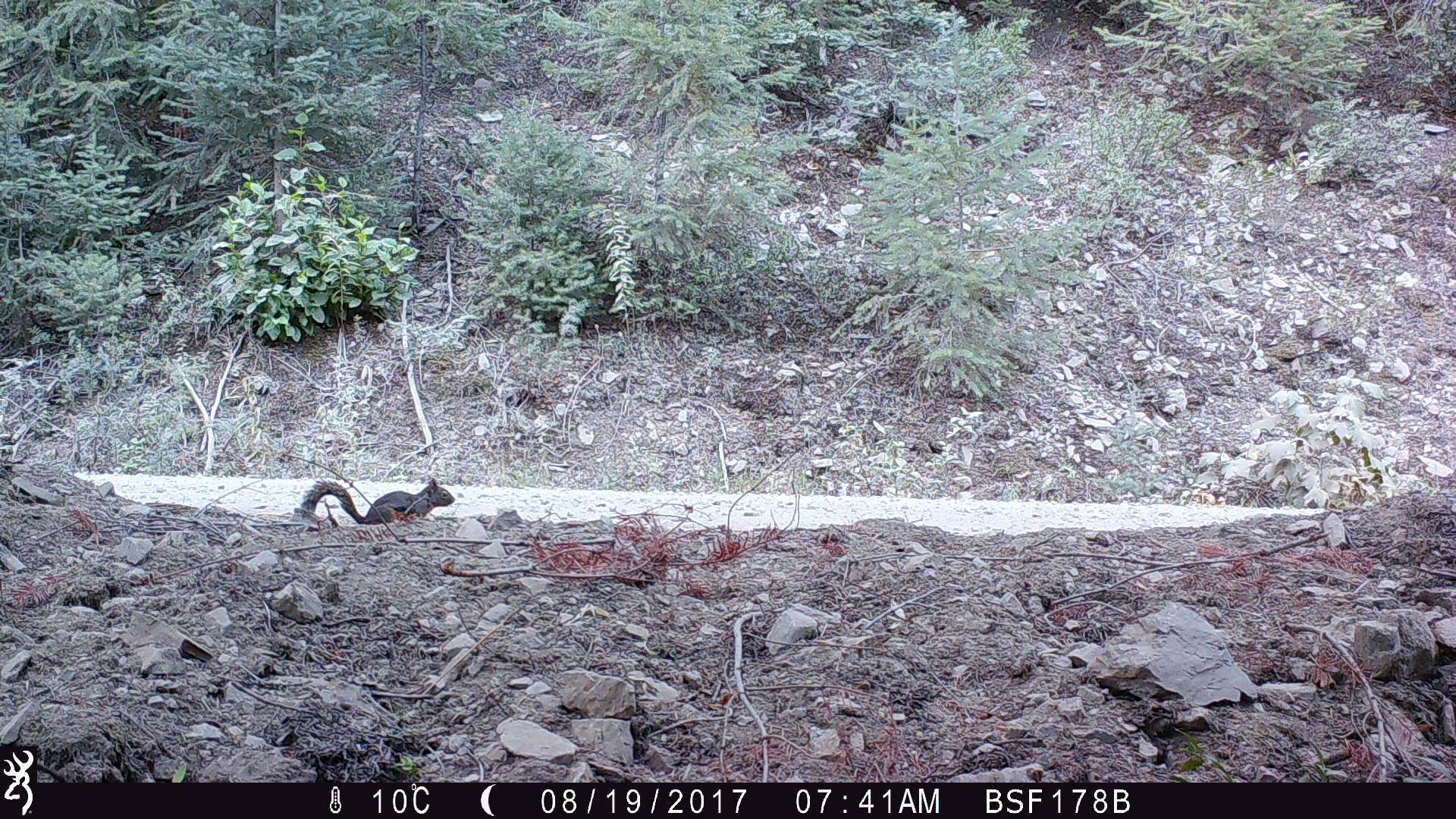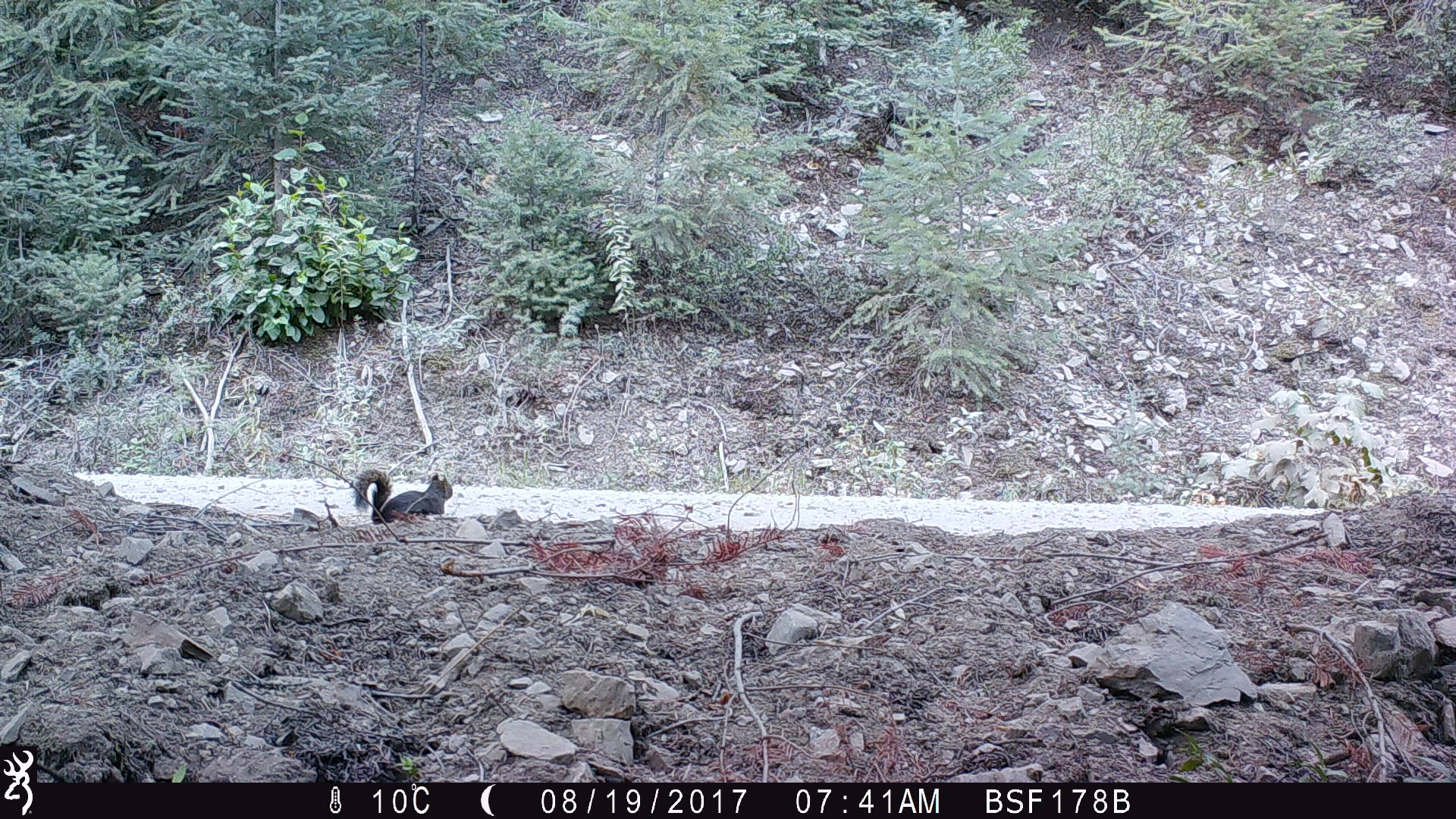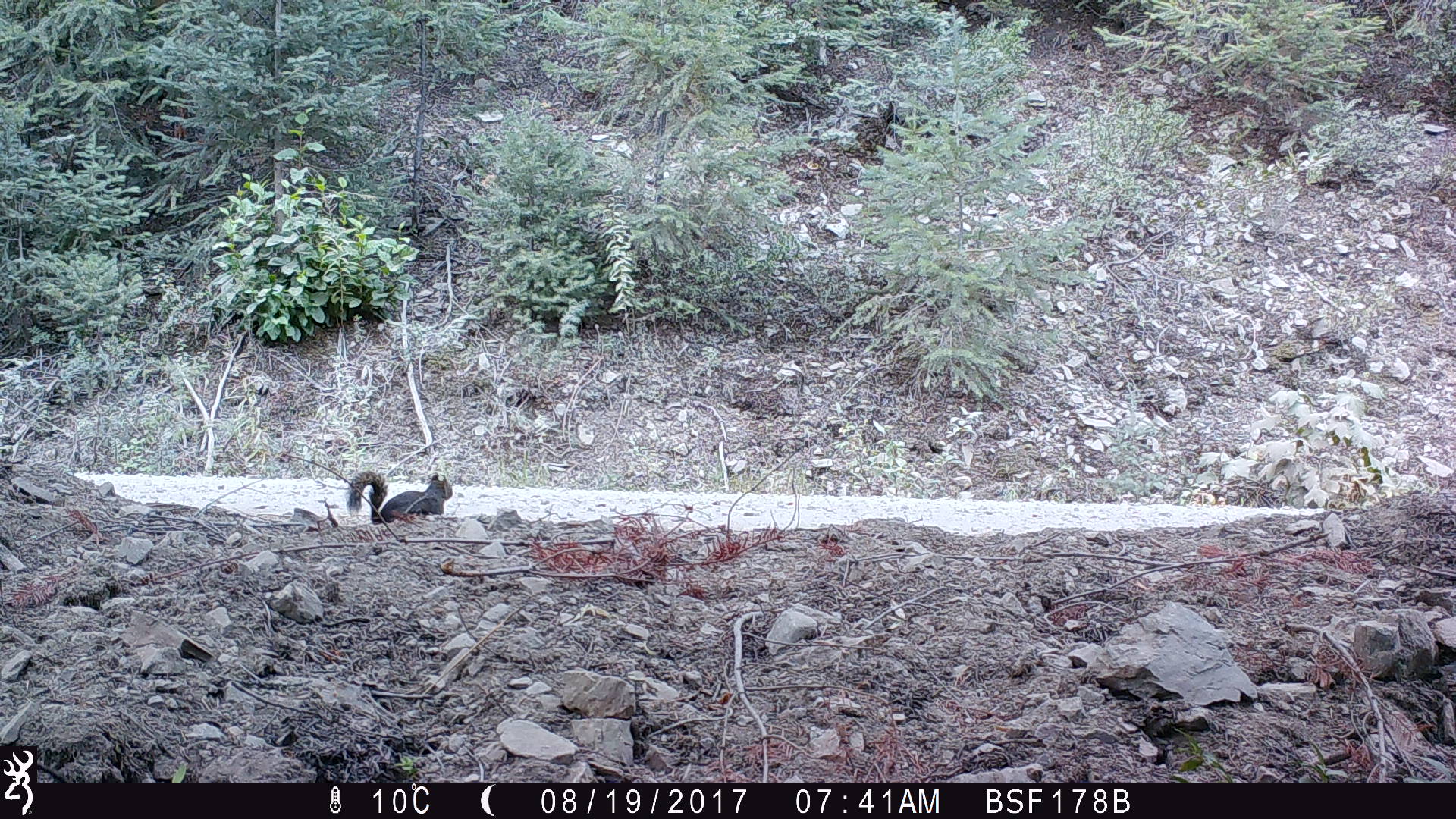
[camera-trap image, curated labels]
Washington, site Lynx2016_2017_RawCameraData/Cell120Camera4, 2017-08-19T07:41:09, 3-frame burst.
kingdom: Animalia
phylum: Chordata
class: Mammalia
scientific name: Mammalia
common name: small mammal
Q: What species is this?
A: Small mammal (Mammalia).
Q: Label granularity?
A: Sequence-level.